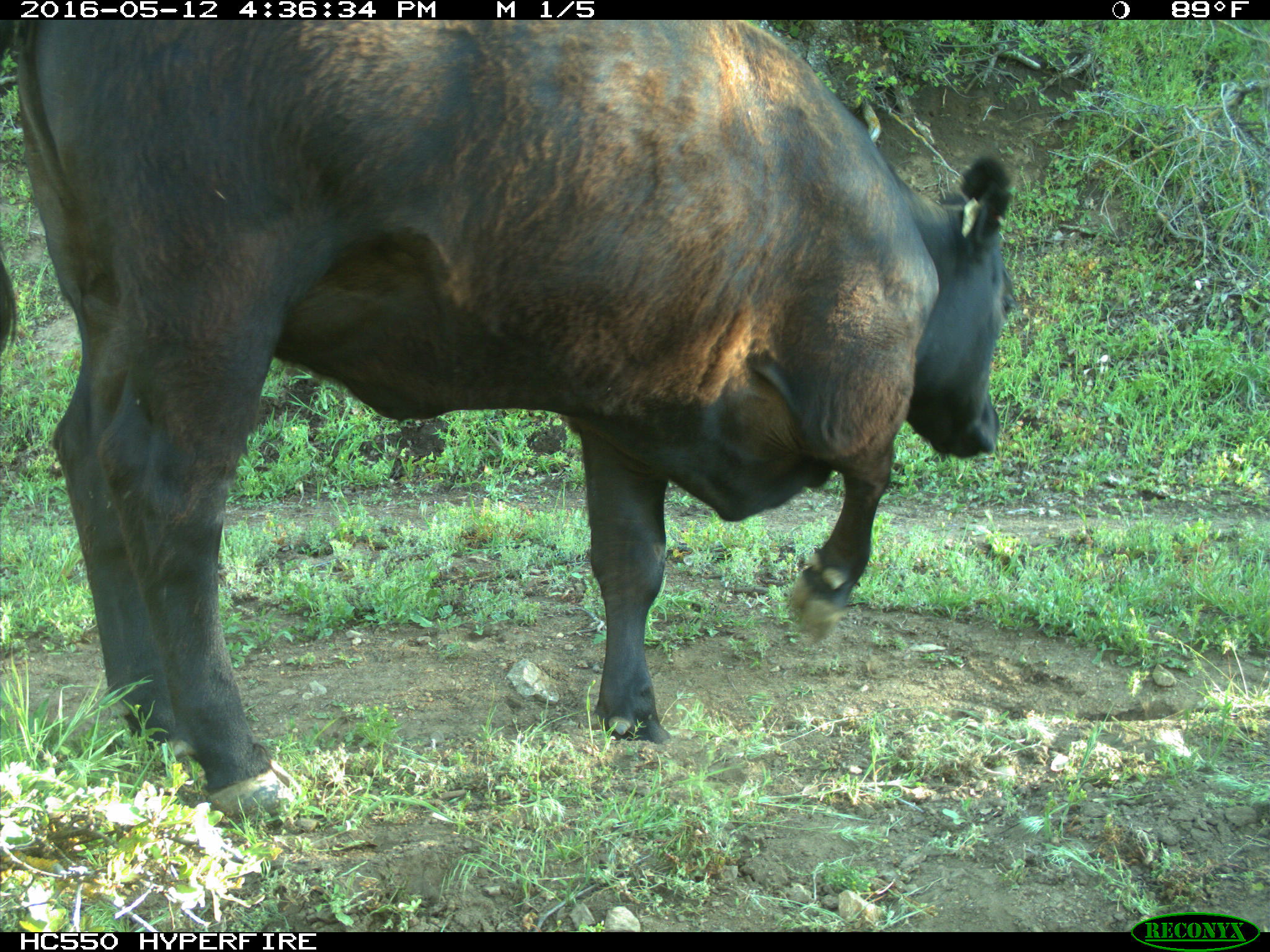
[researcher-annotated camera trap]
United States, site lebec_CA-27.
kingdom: Animalia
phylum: Chordata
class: Mammalia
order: Artiodactyla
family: Bovidae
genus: Bos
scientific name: Bos taurus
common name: domestic cow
Bos taurus (domestic cow).